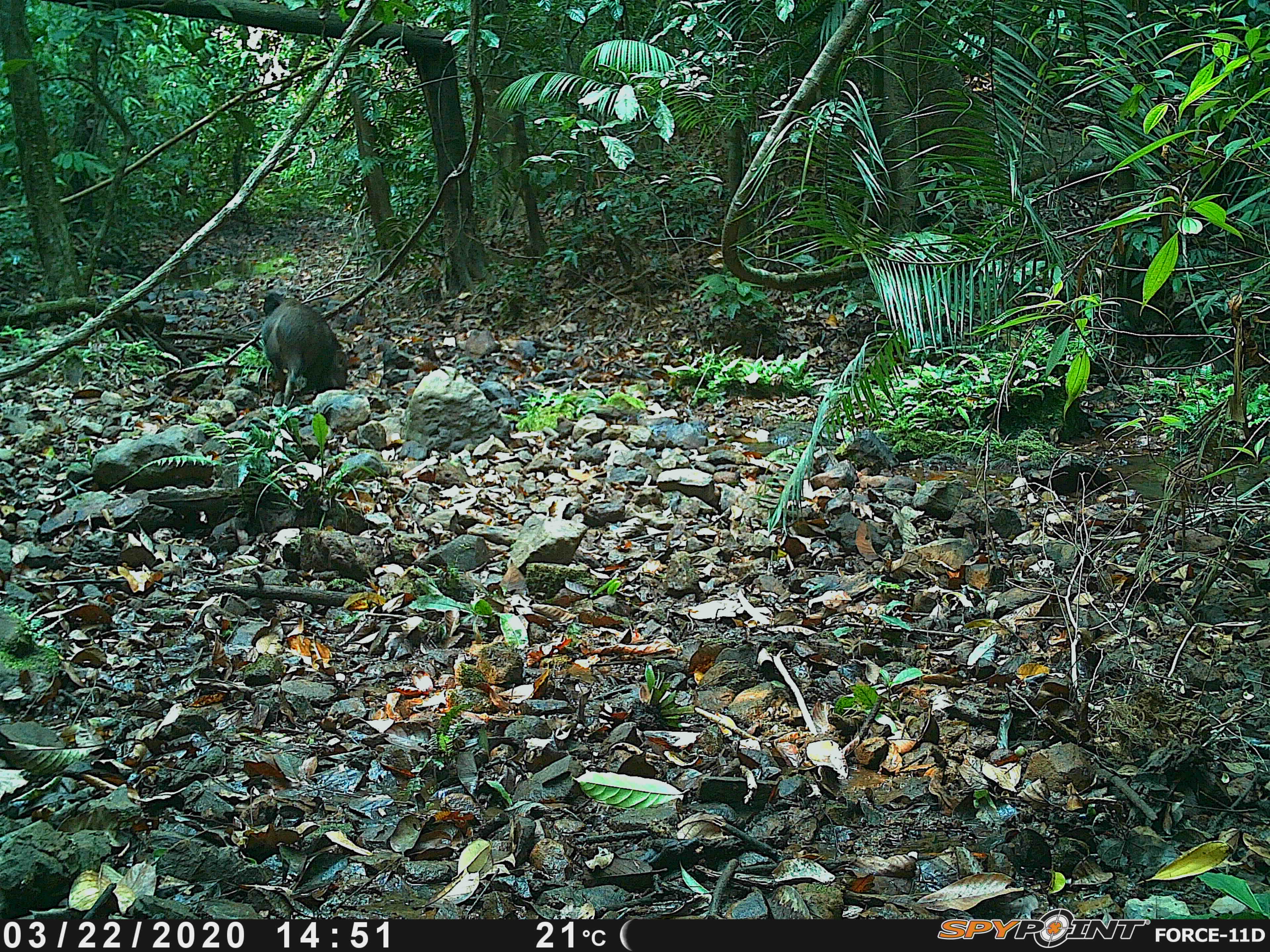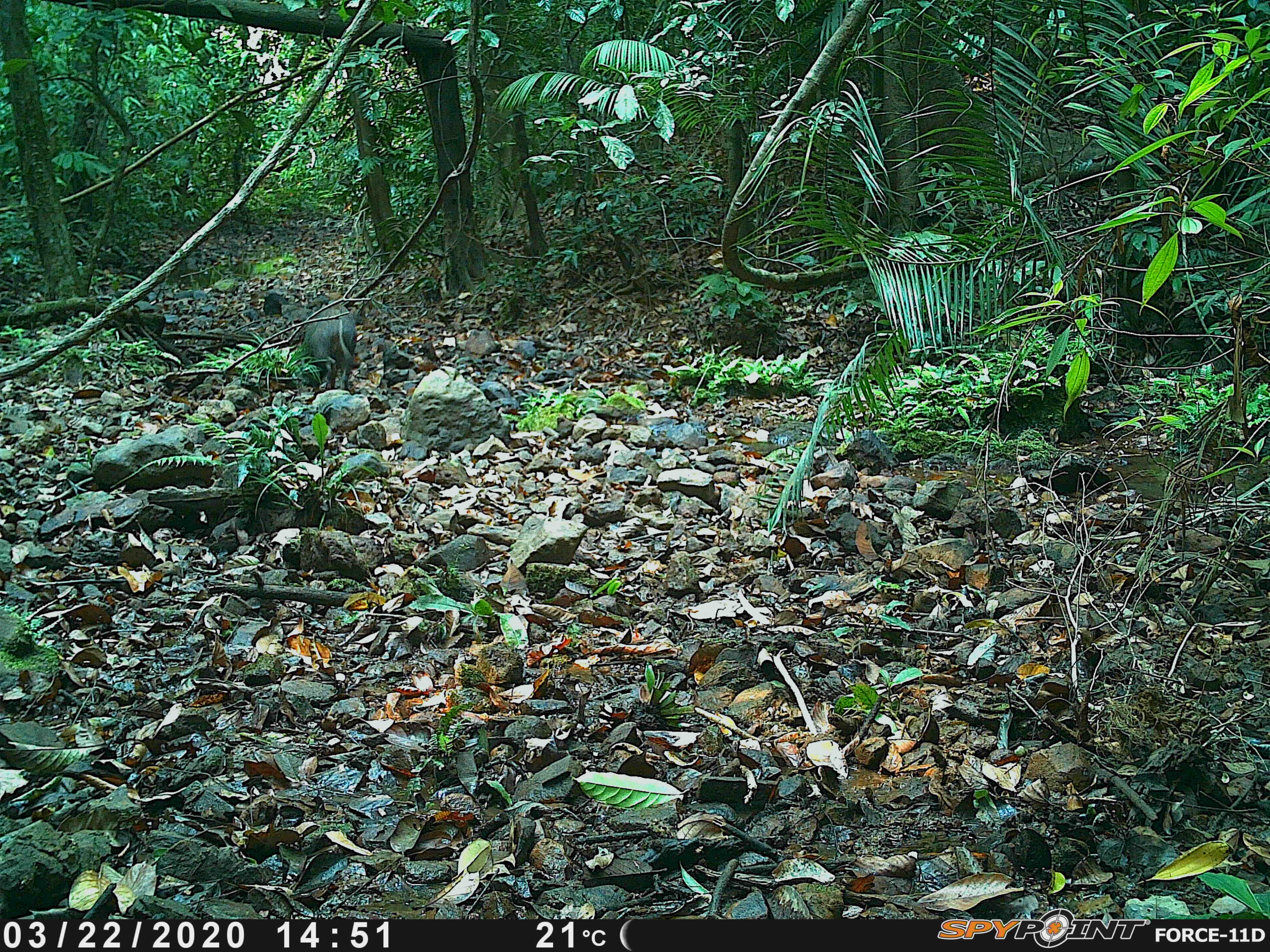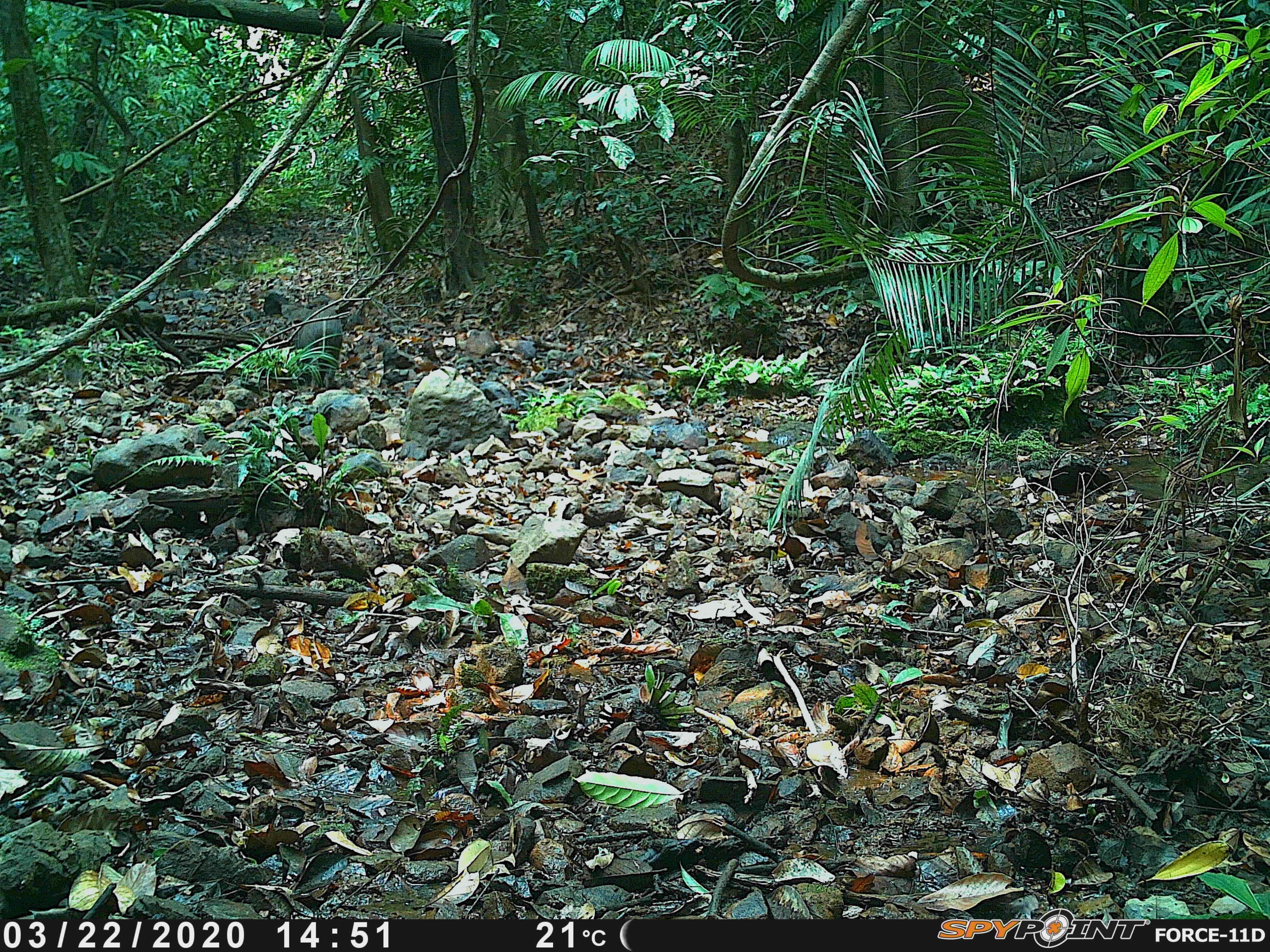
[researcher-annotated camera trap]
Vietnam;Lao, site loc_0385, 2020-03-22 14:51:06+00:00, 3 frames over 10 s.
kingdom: Animalia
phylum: Chordata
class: Mammalia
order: Artiodactyla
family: Suidae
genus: Sus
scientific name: Sus scrofa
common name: eurasian wild pig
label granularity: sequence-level